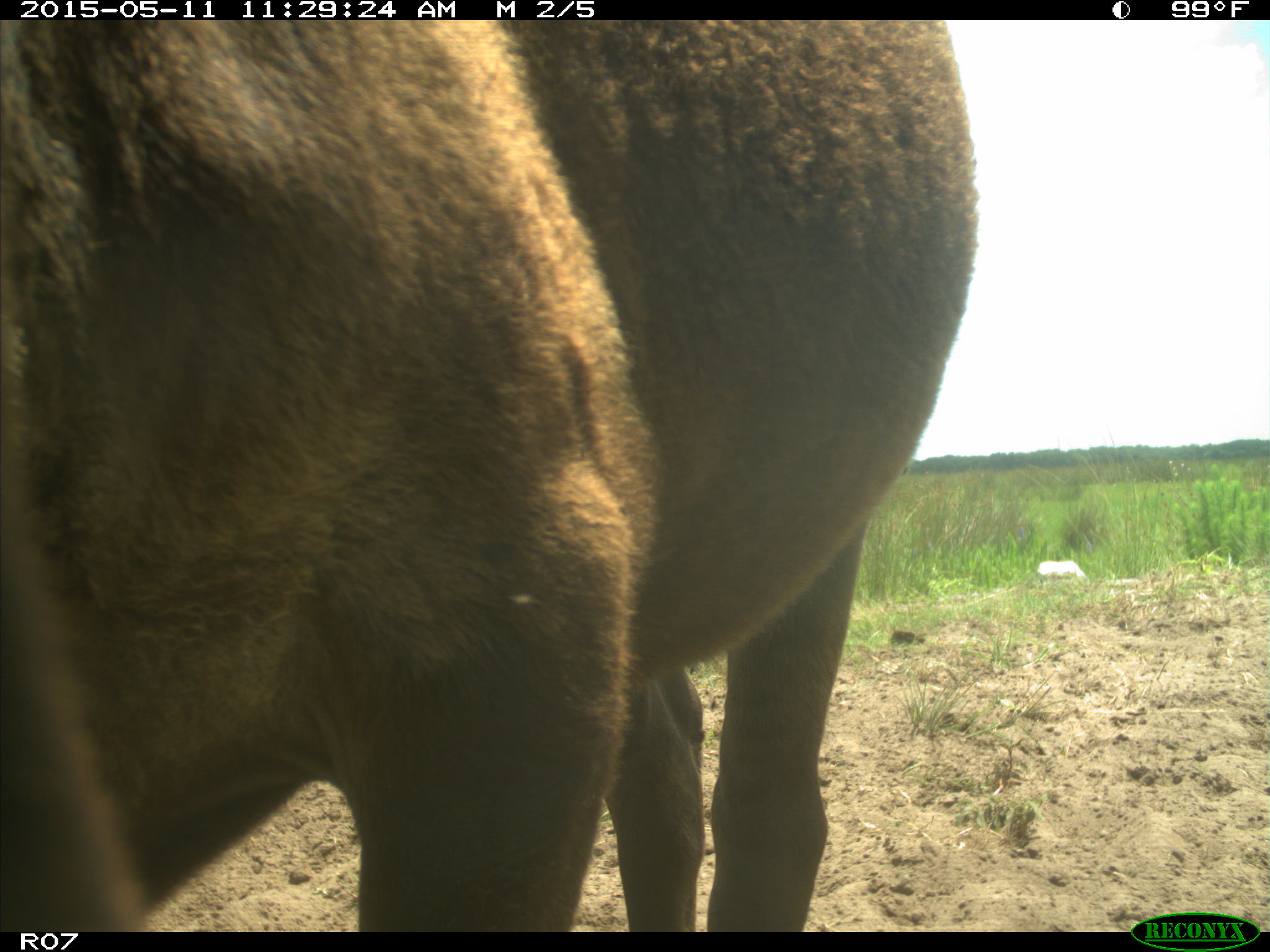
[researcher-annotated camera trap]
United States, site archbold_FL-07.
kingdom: Animalia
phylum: Chordata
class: Mammalia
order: Artiodactyla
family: Bovidae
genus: Bos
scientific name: Bos taurus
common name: domestic cow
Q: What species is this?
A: Bos taurus (domestic cow).